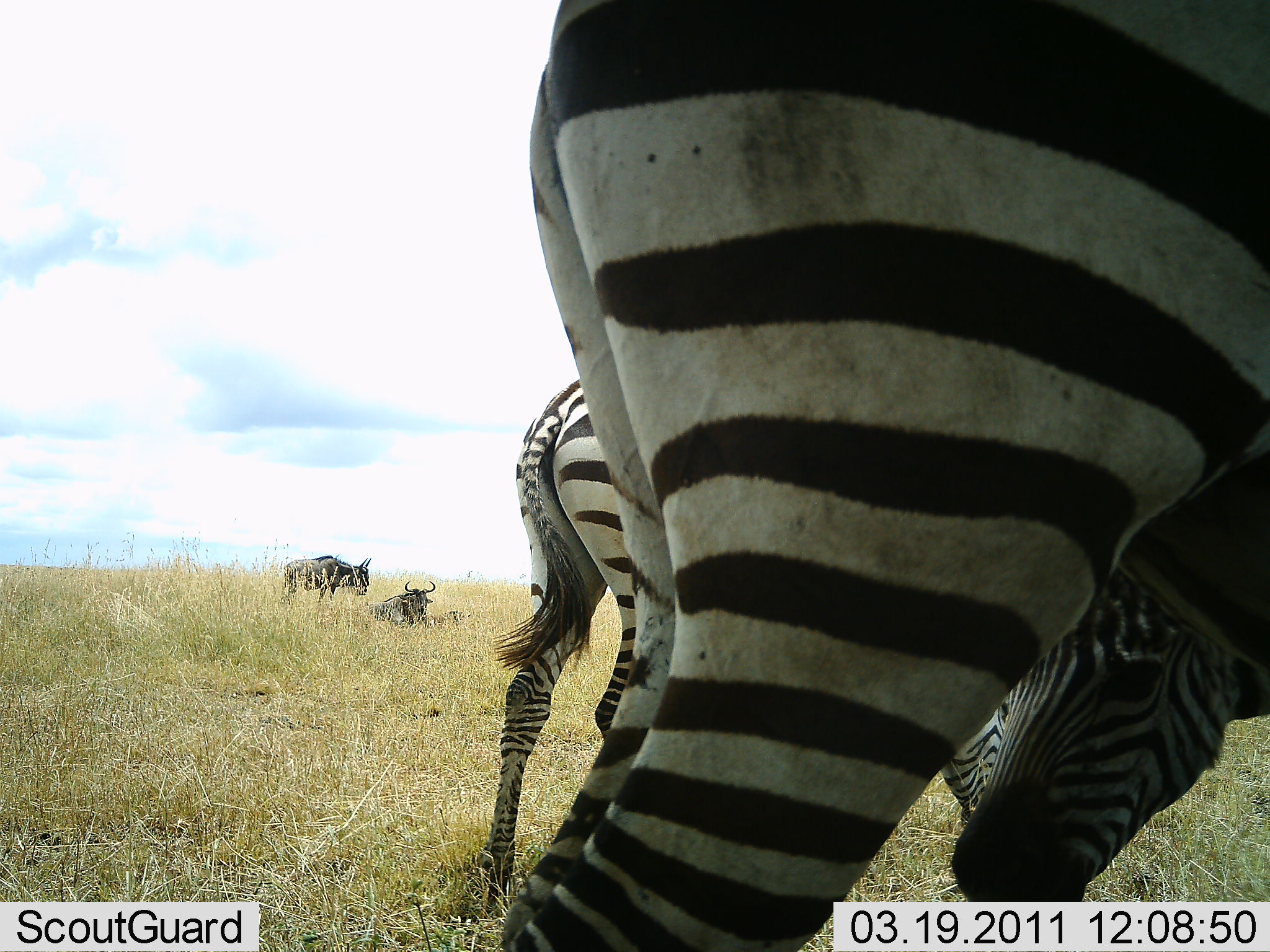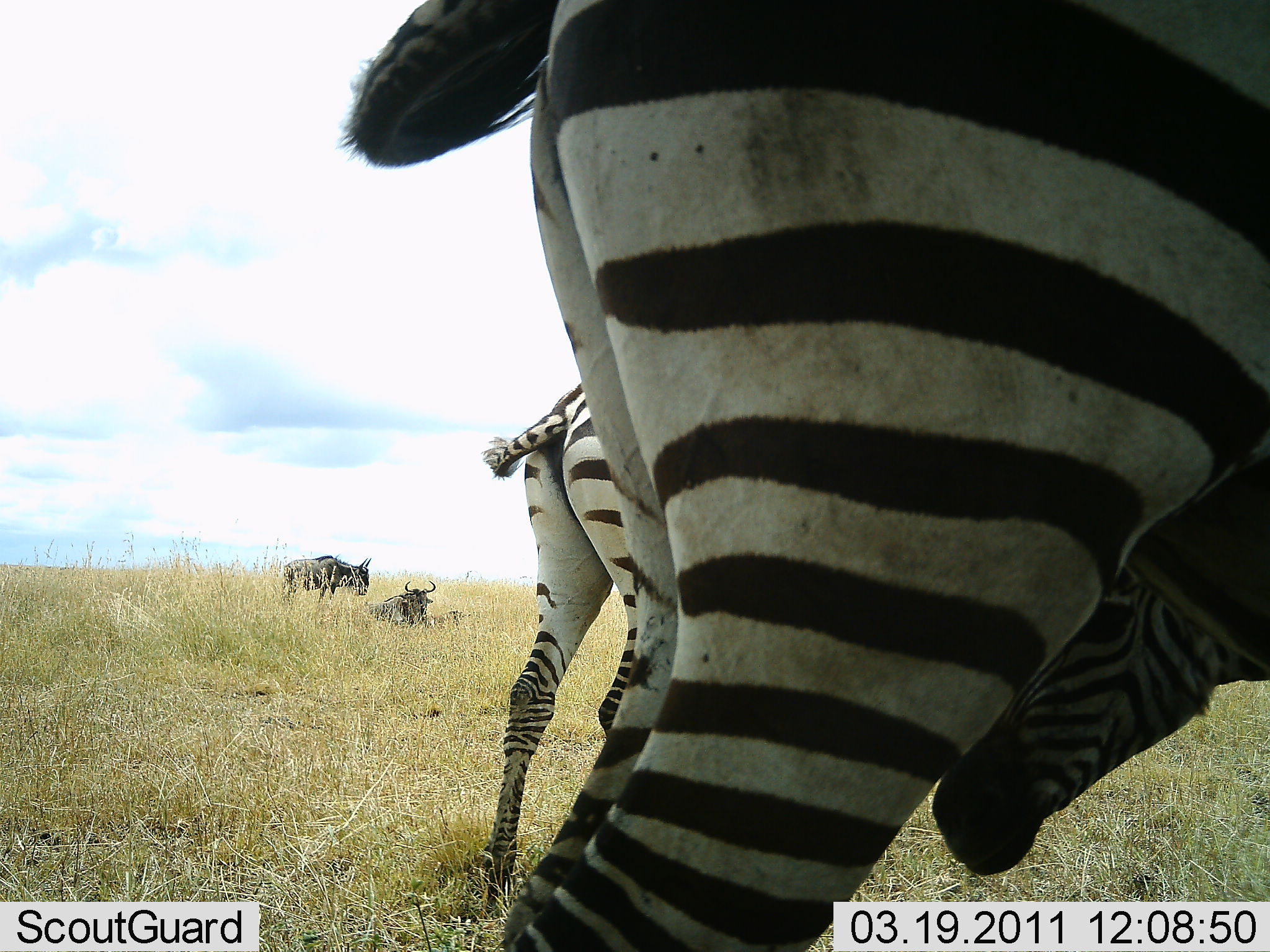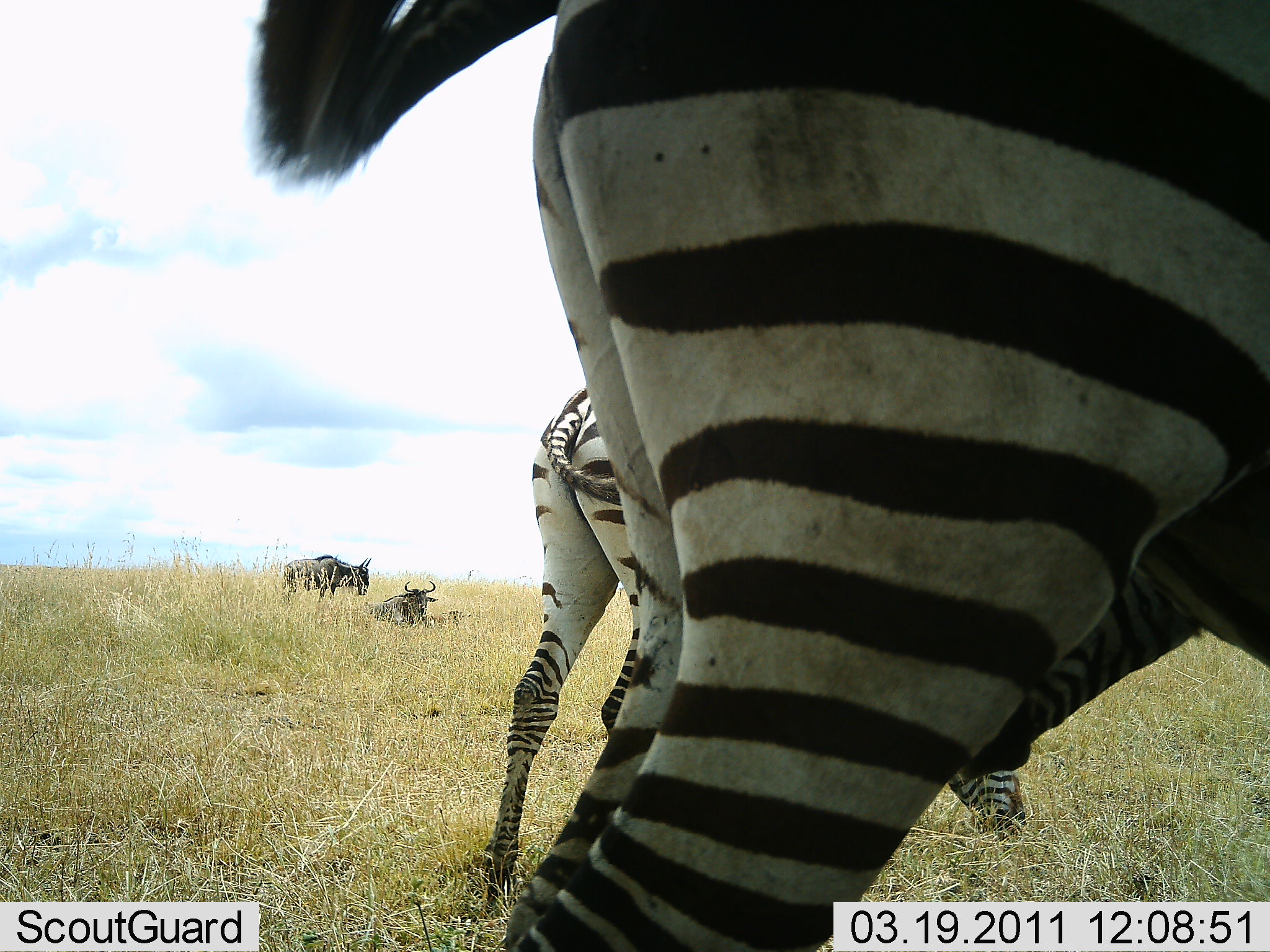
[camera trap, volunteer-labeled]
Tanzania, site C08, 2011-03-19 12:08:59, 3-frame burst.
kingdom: Animalia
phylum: Chordata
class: Mammalia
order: Artiodactyla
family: Bovidae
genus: Connochaetes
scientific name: Connochaetes taurinus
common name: blue wildebeest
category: wildebeest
Wildebeest (blue wildebeest) (Connochaetes taurinus), count 2. Behavior (volunteer vote fractions): standing 91%, resting 100%, moving 0%, interacting 0%. Young present (vote fraction): 0%. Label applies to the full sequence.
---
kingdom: Animalia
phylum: Chordata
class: Mammalia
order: Perissodactyla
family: Equidae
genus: Equus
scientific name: Equus quagga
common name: plains zebra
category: zebra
Zebra (plains zebra) (Equus quagga), count 2. Behavior (volunteer vote fractions): standing 77%, resting 0%, moving 8%, interacting 8%. Young present (vote fraction): 0%. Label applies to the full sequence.